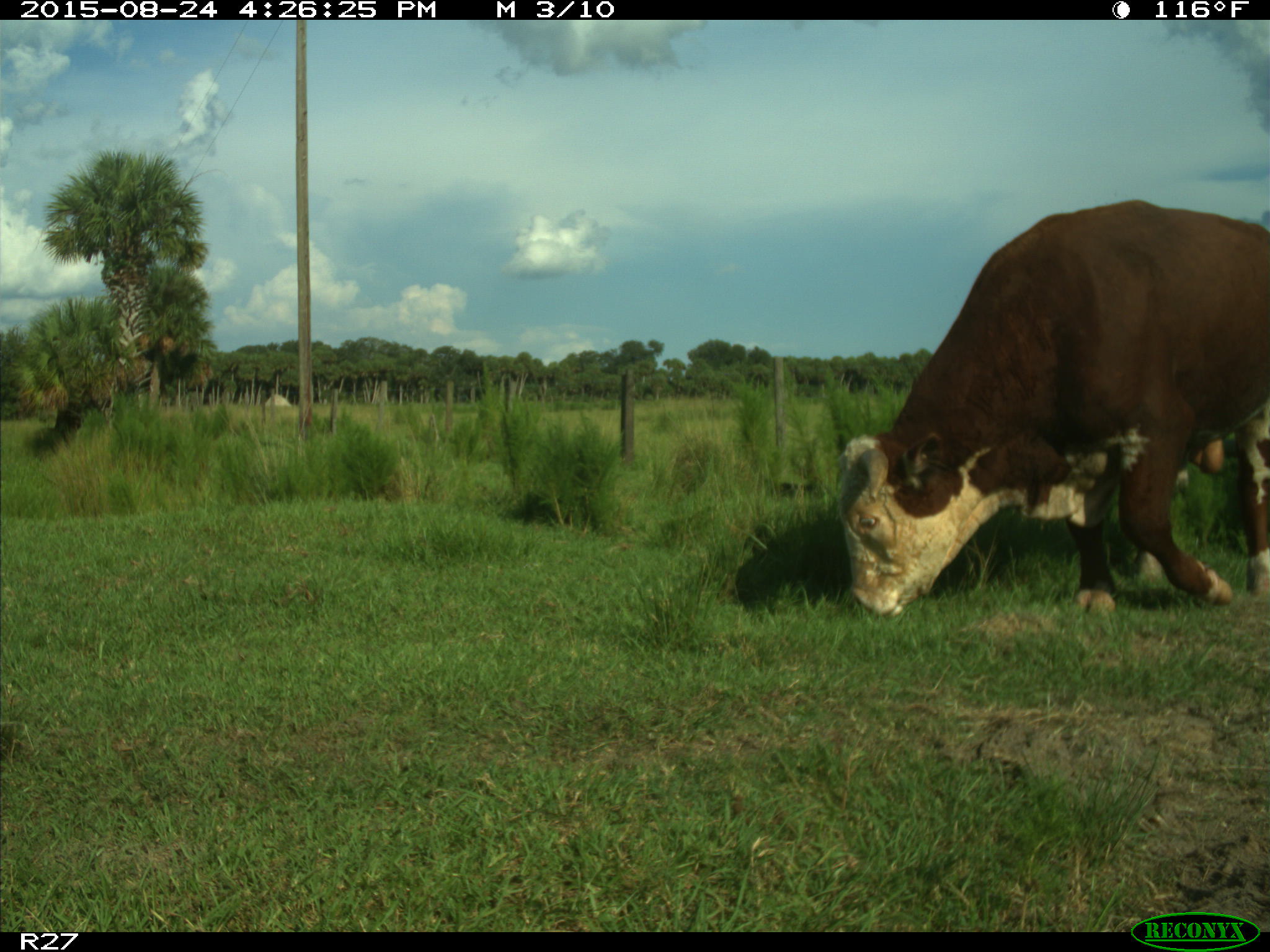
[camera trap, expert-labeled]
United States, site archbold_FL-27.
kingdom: Animalia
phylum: Chordata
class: Mammalia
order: Artiodactyla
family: Bovidae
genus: Bos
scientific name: Bos taurus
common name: domestic cow